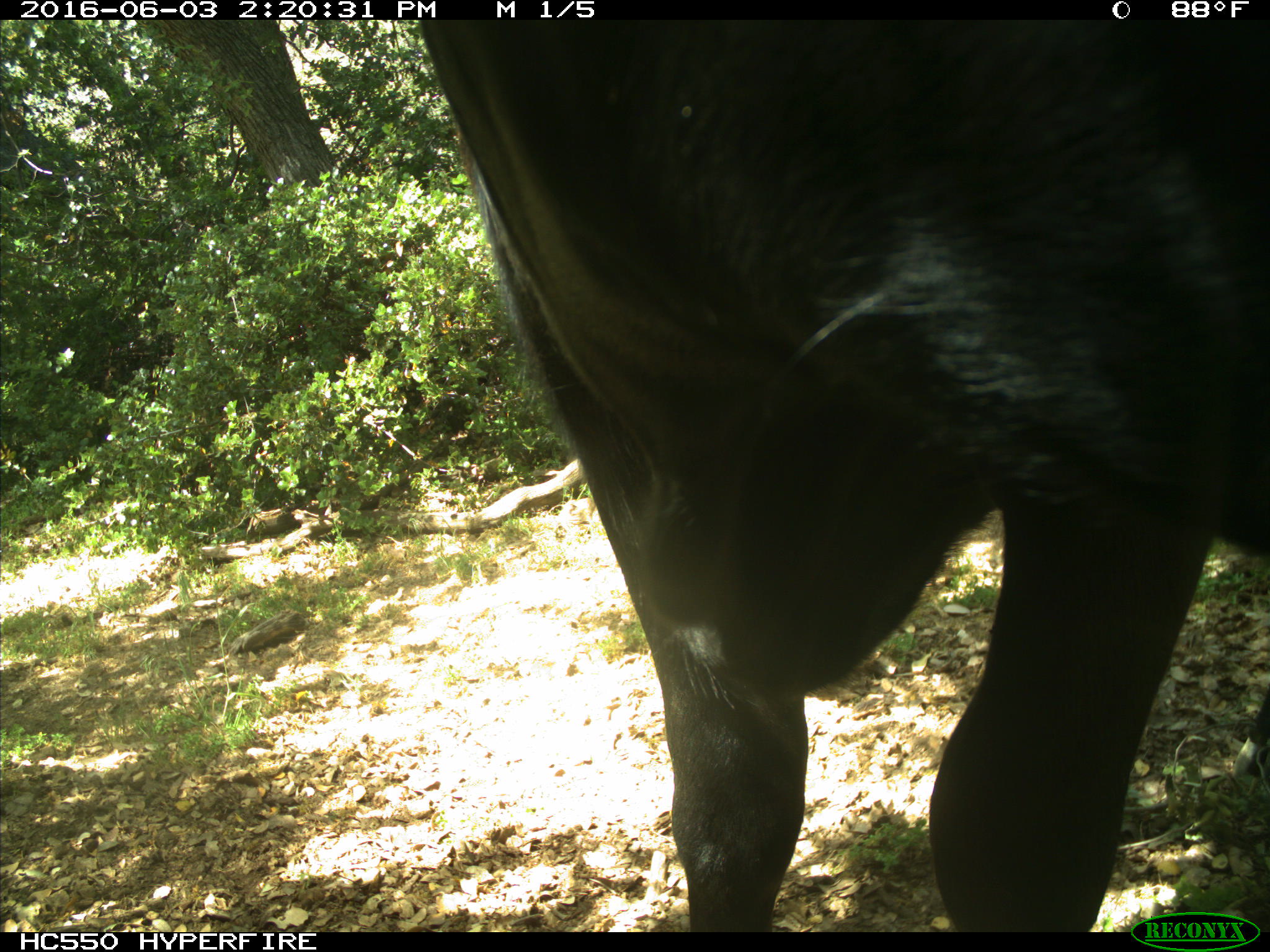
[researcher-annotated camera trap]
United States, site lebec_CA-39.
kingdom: Animalia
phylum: Chordata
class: Mammalia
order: Artiodactyla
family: Bovidae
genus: Bos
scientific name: Bos taurus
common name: domestic cow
Bos taurus (domestic cow).